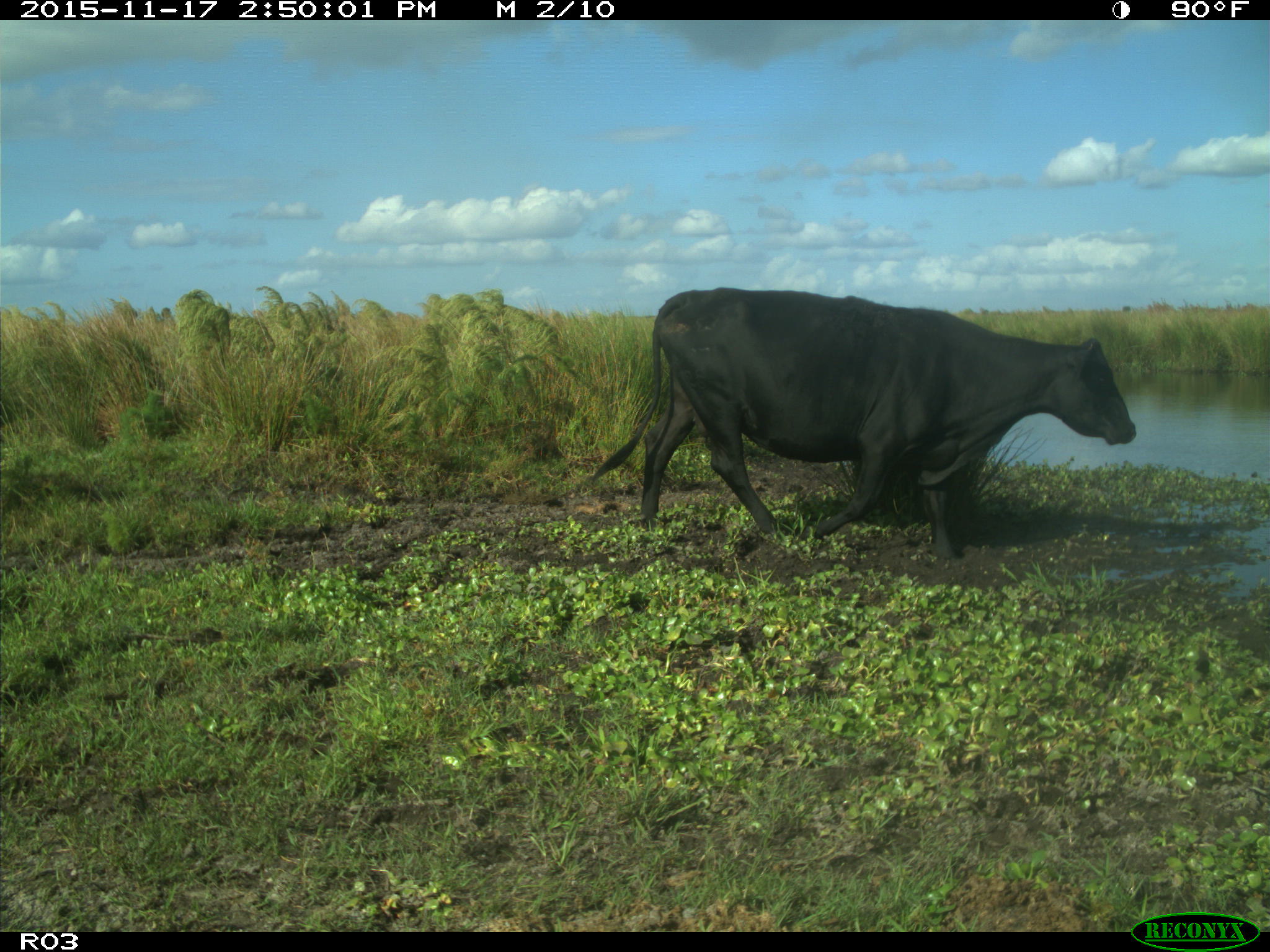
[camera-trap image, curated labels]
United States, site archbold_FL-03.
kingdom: Animalia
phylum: Chordata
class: Mammalia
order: Artiodactyla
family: Bovidae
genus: Bos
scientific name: Bos taurus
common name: domestic cow